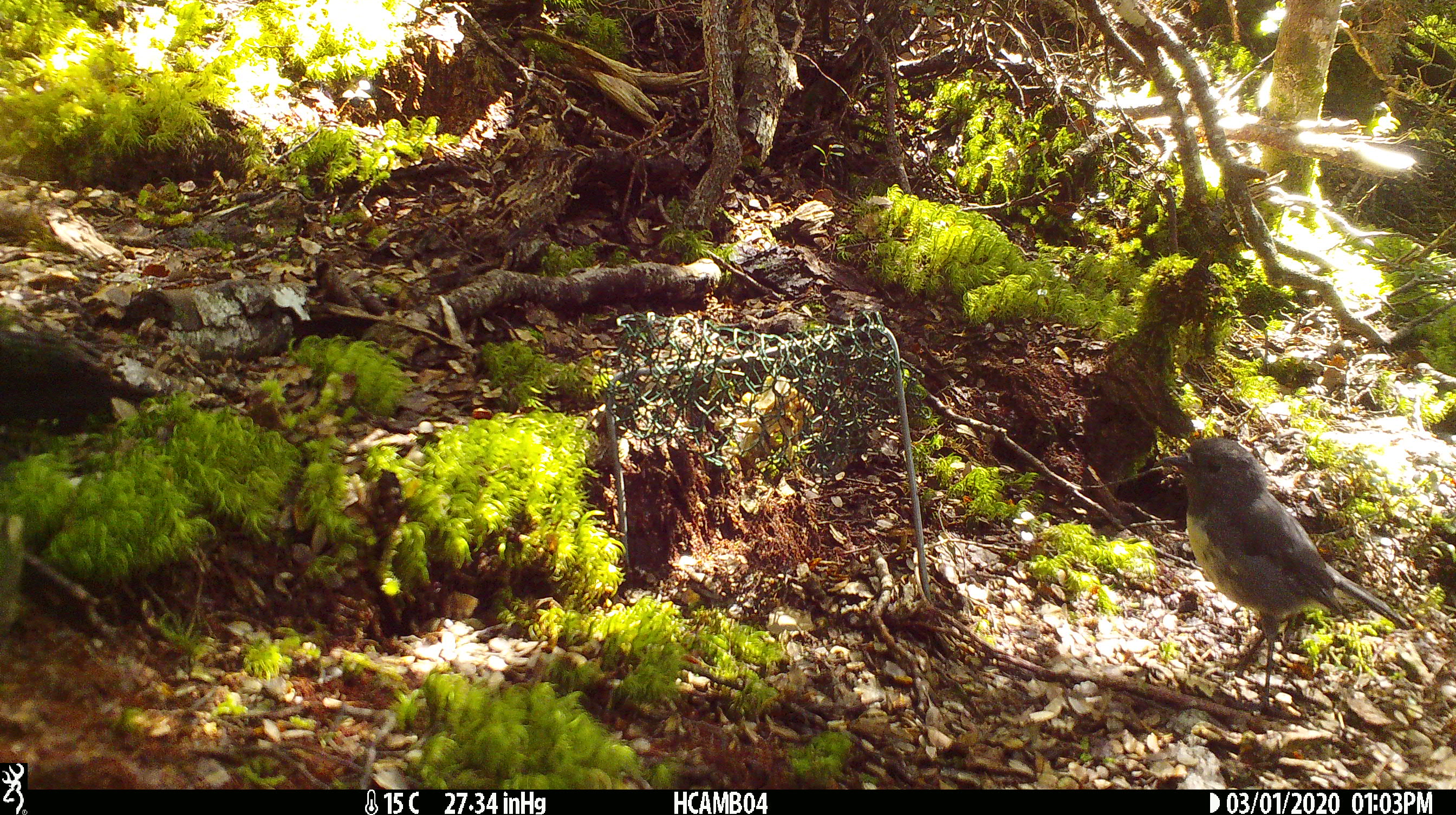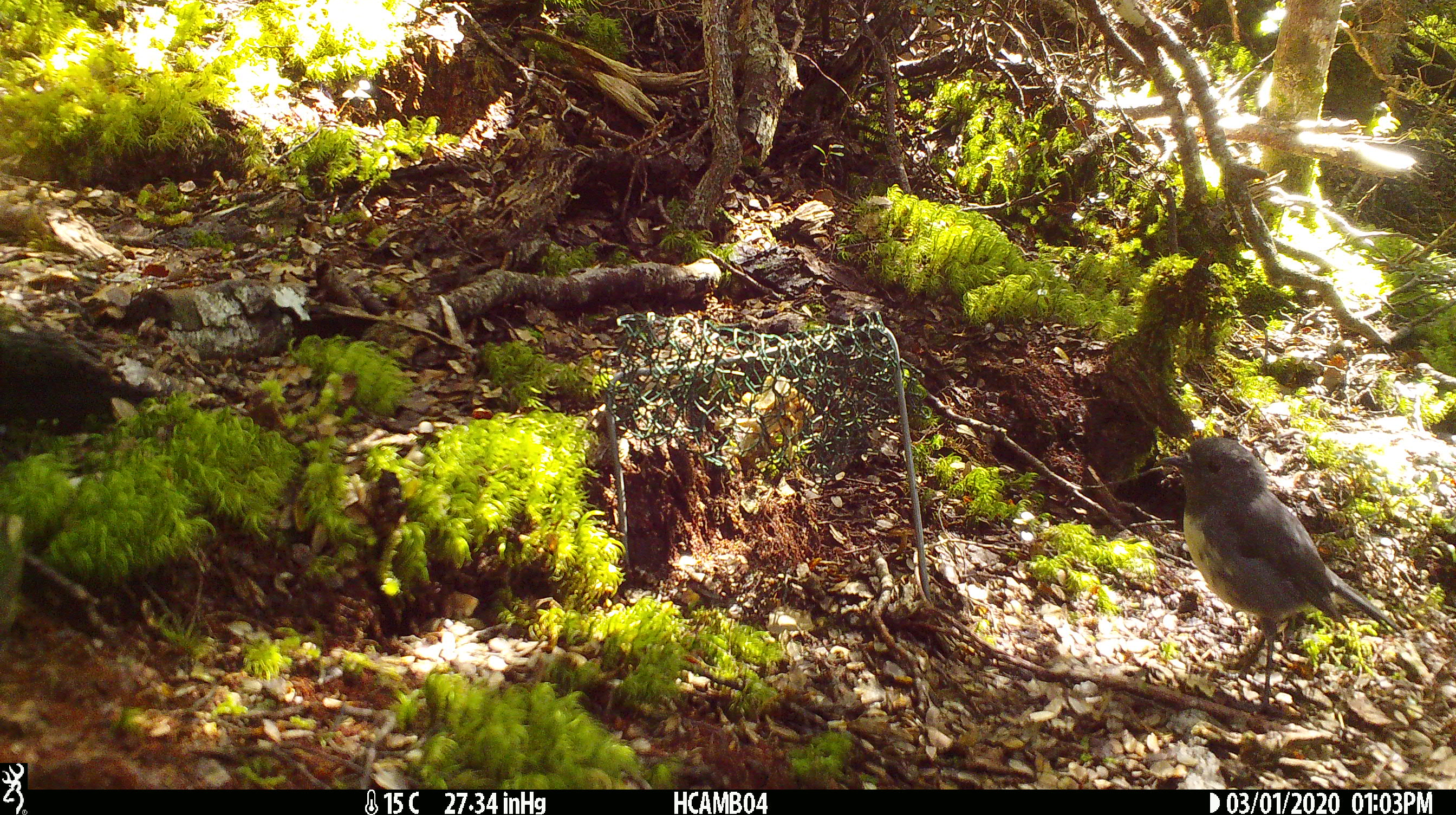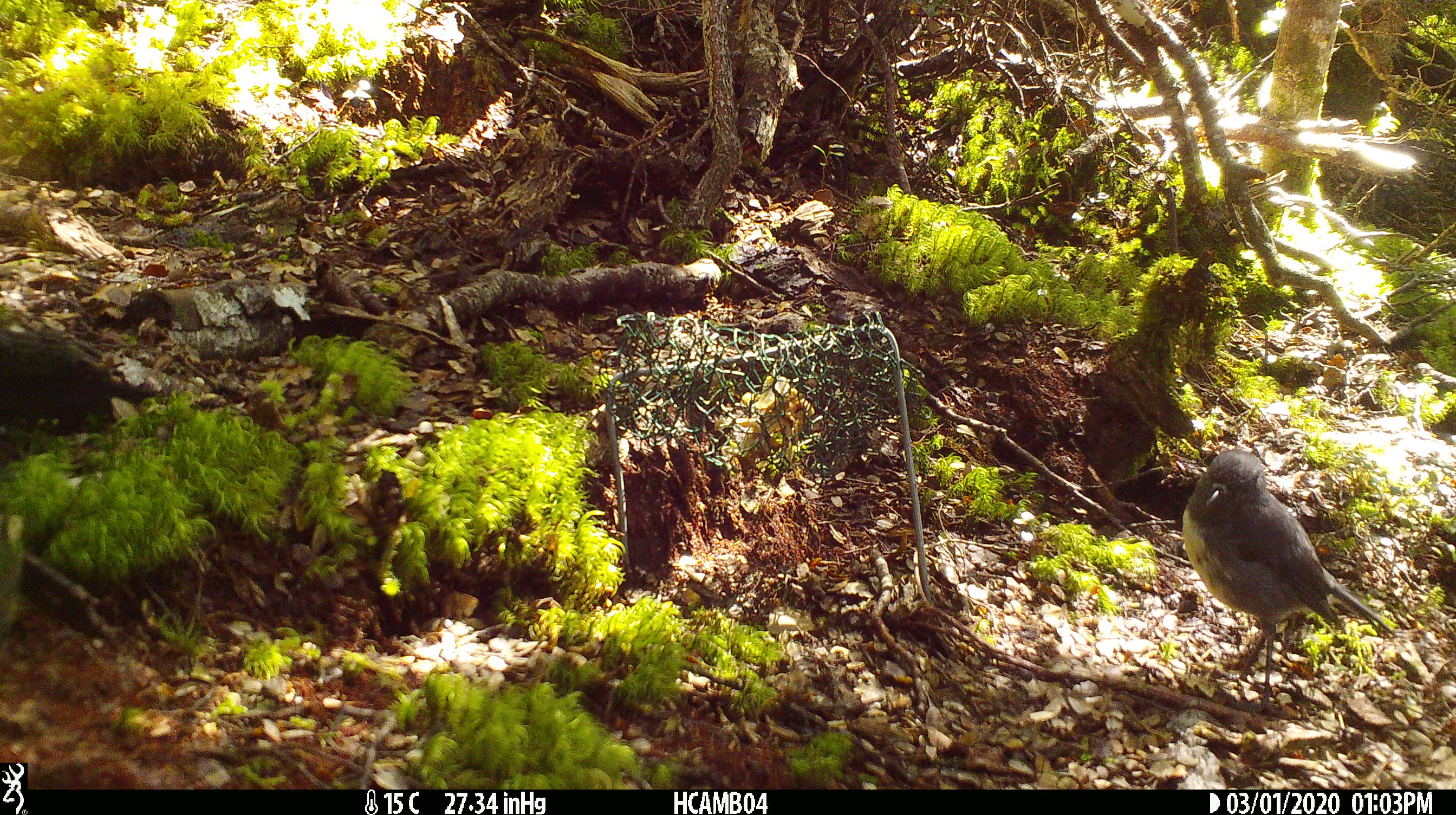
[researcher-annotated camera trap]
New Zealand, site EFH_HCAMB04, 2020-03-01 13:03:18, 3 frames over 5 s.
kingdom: Animalia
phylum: Chordata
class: Aves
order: Passeriformes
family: Petroicidae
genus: Petroica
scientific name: Petroica australis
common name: new zealand robin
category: robin